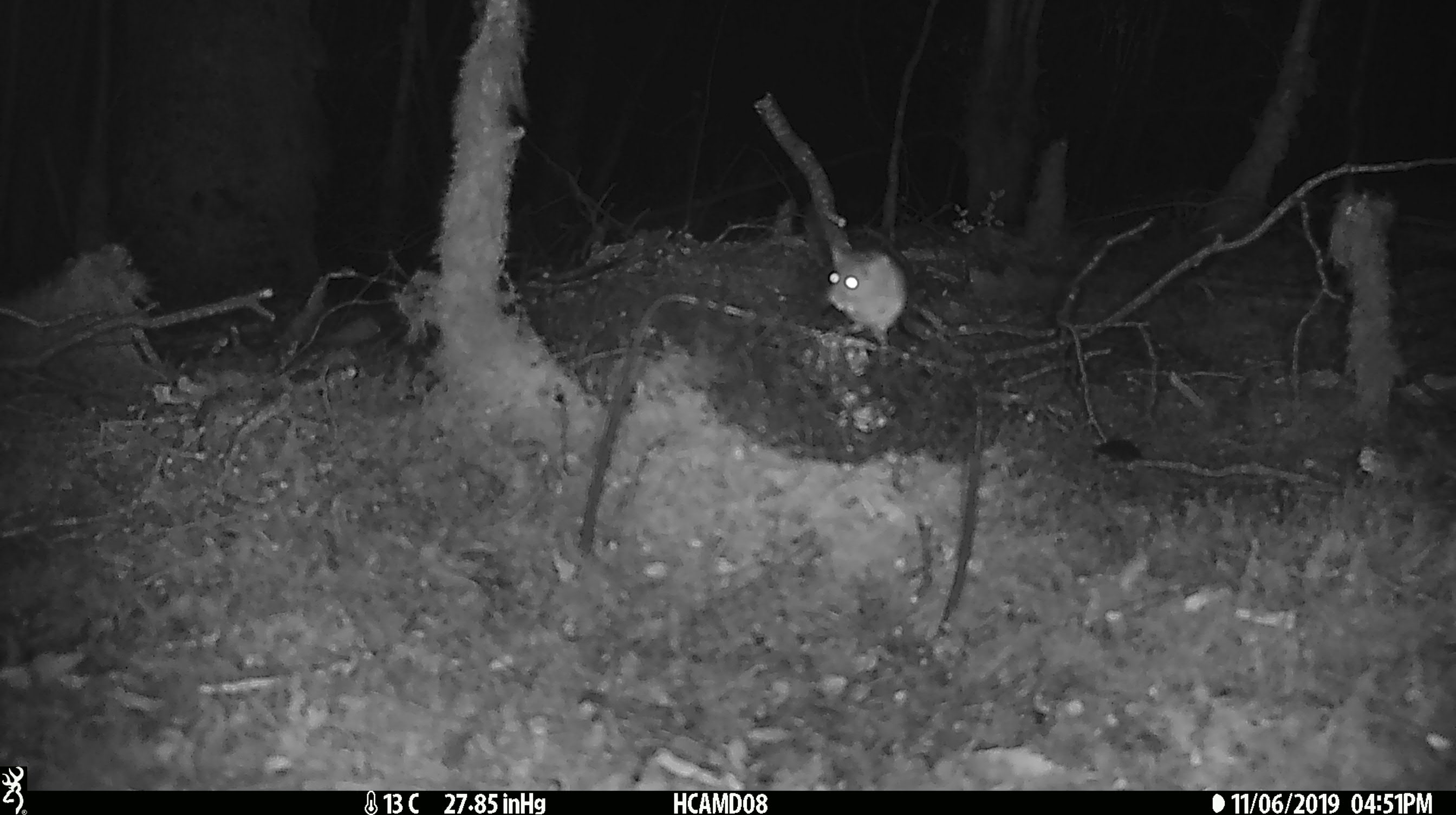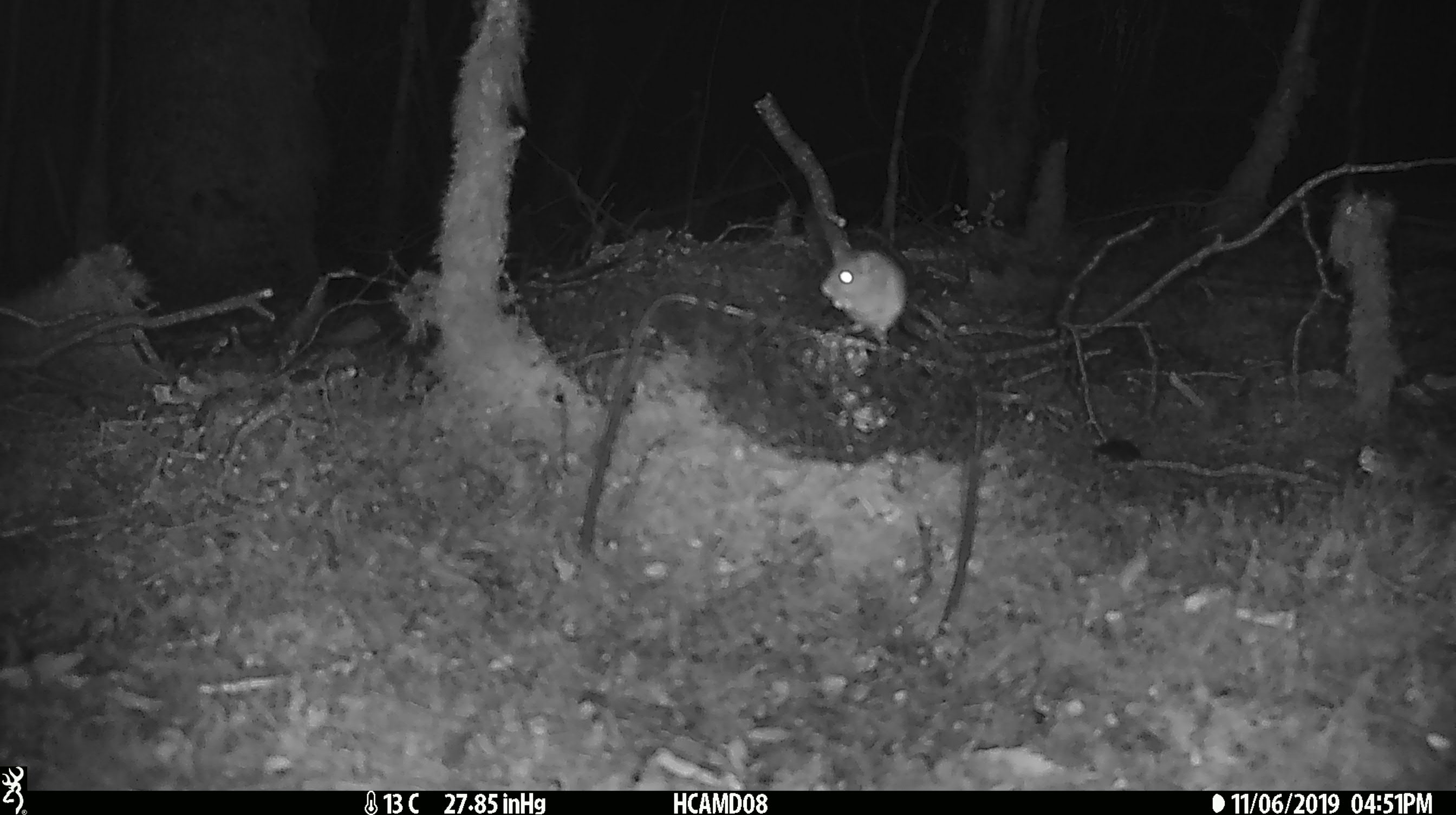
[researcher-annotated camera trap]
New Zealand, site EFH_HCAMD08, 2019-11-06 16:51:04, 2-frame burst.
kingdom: Animalia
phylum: Chordata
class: Mammalia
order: Rodentia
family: Muridae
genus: Mus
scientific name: Mus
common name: mouse